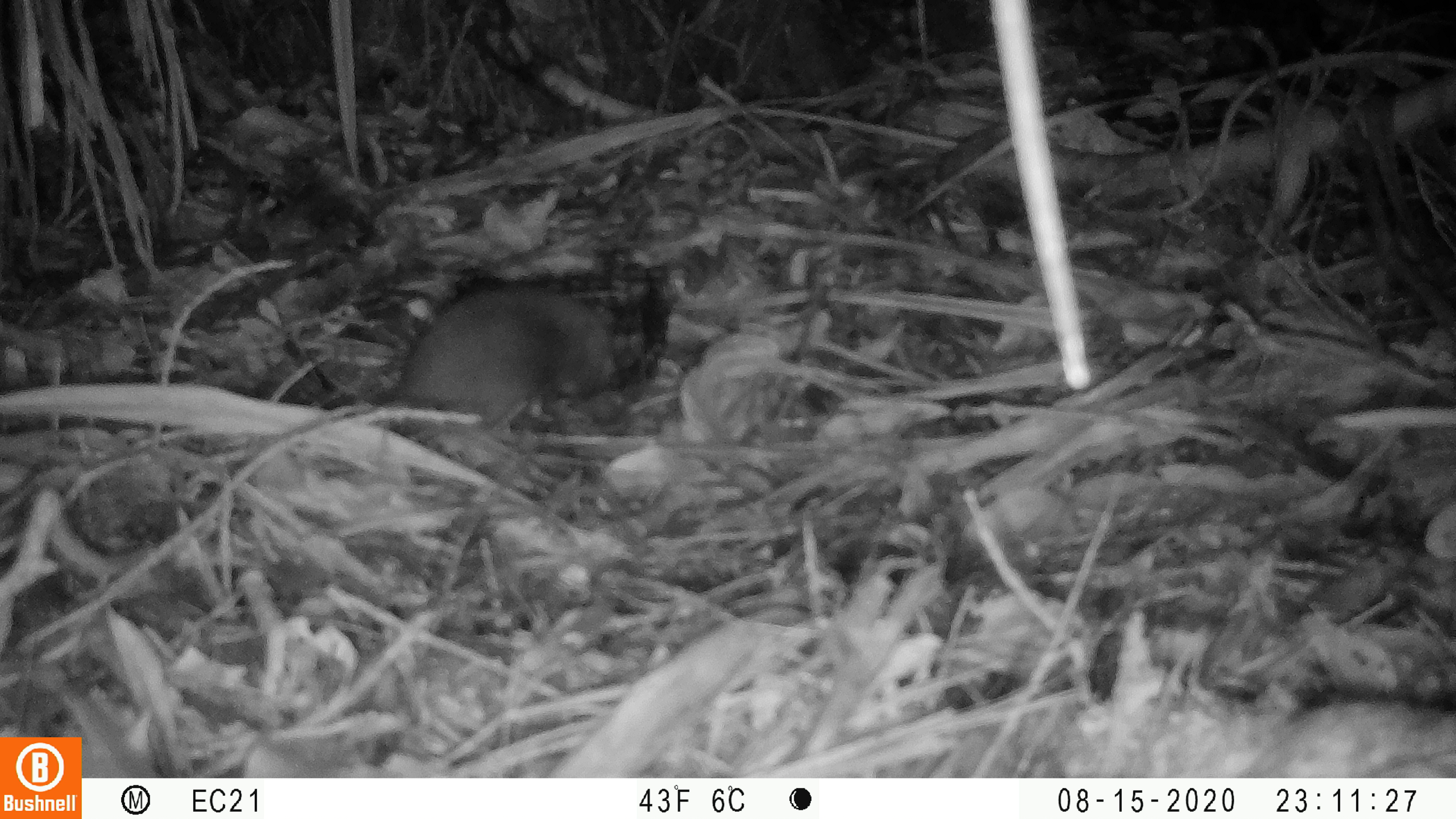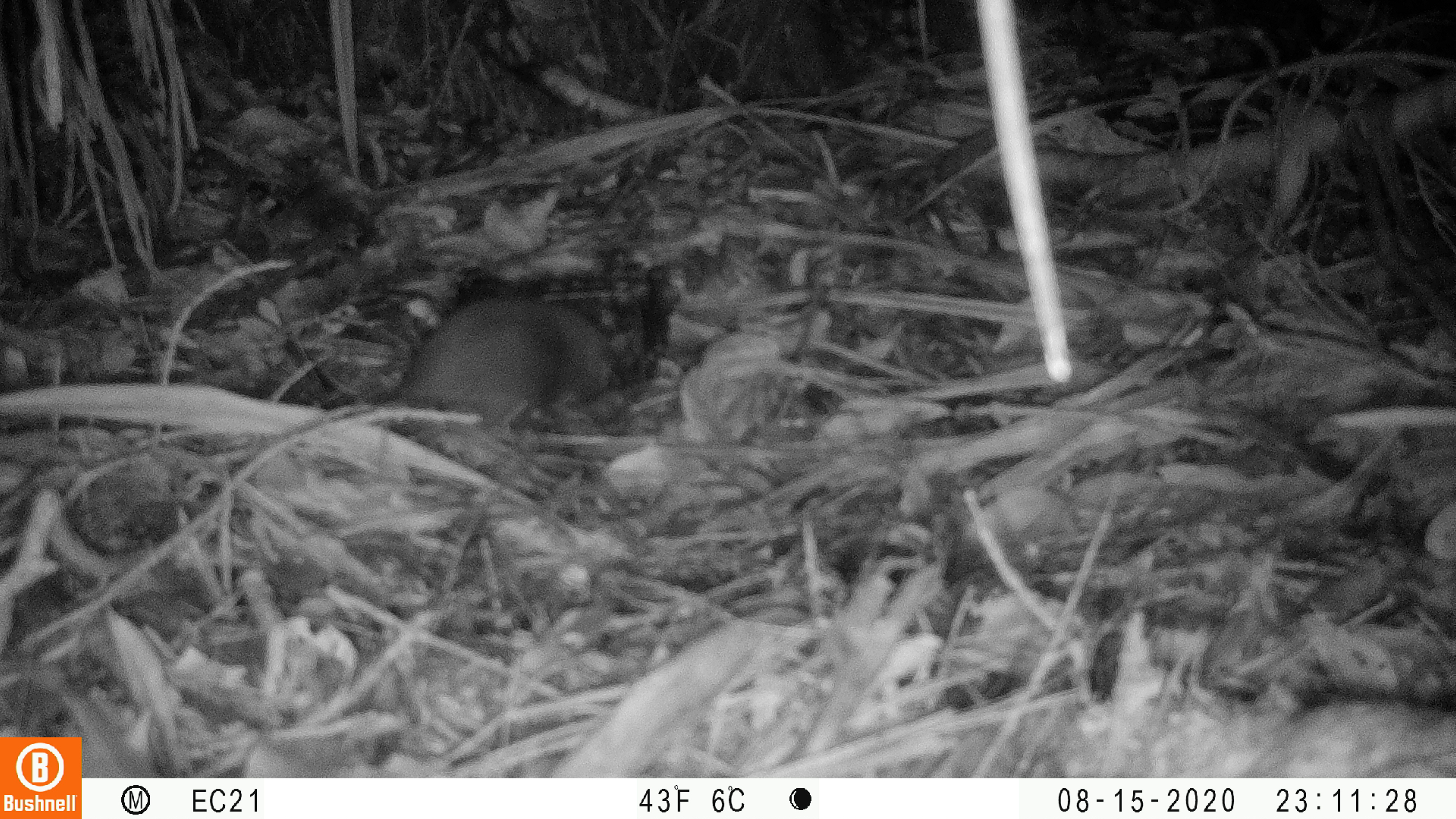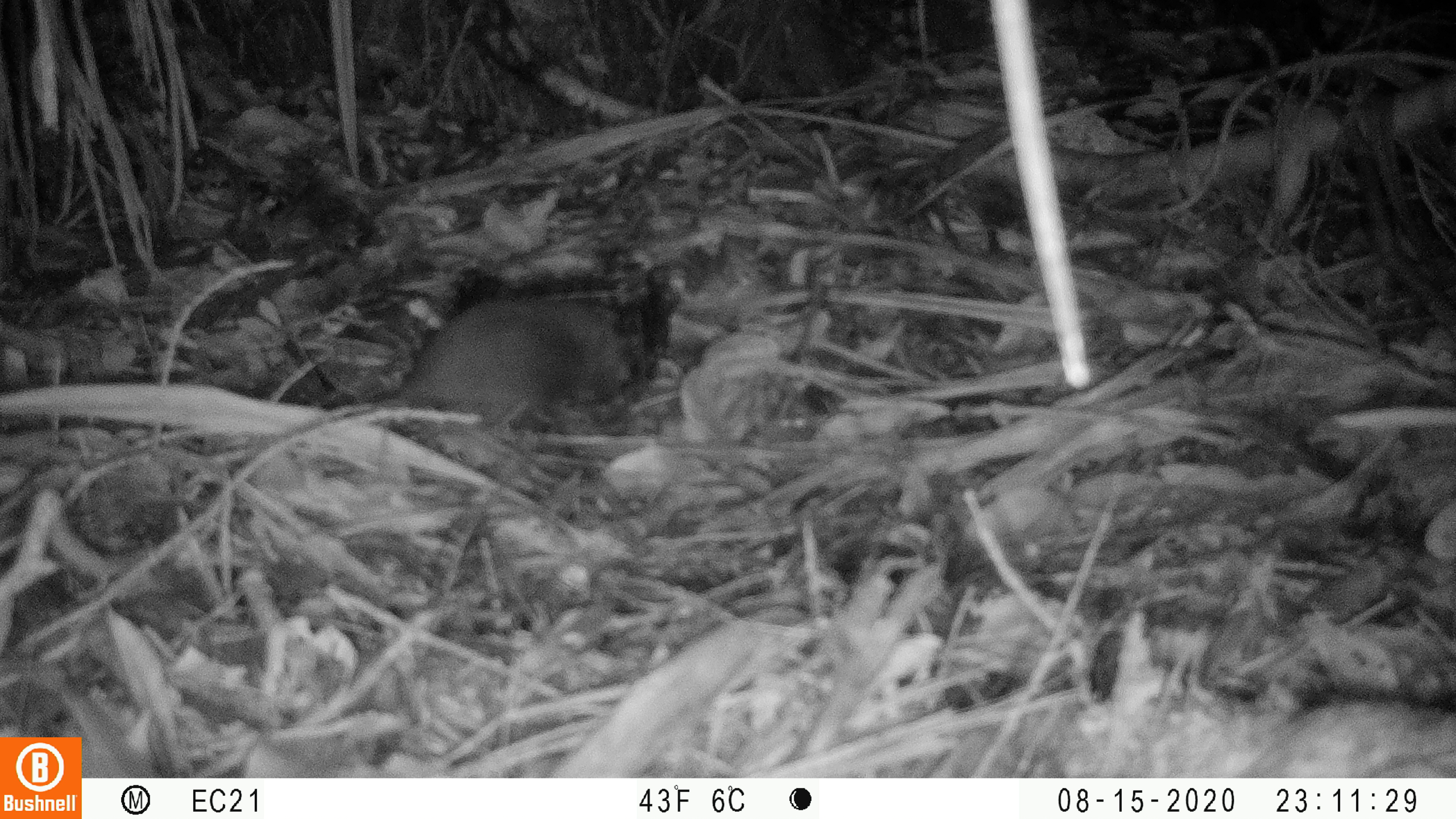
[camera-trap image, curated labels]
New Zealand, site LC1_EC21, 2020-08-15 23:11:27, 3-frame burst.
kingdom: Animalia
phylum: Chordata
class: Mammalia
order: Rodentia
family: Muridae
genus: Rattus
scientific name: Rattus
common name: rat